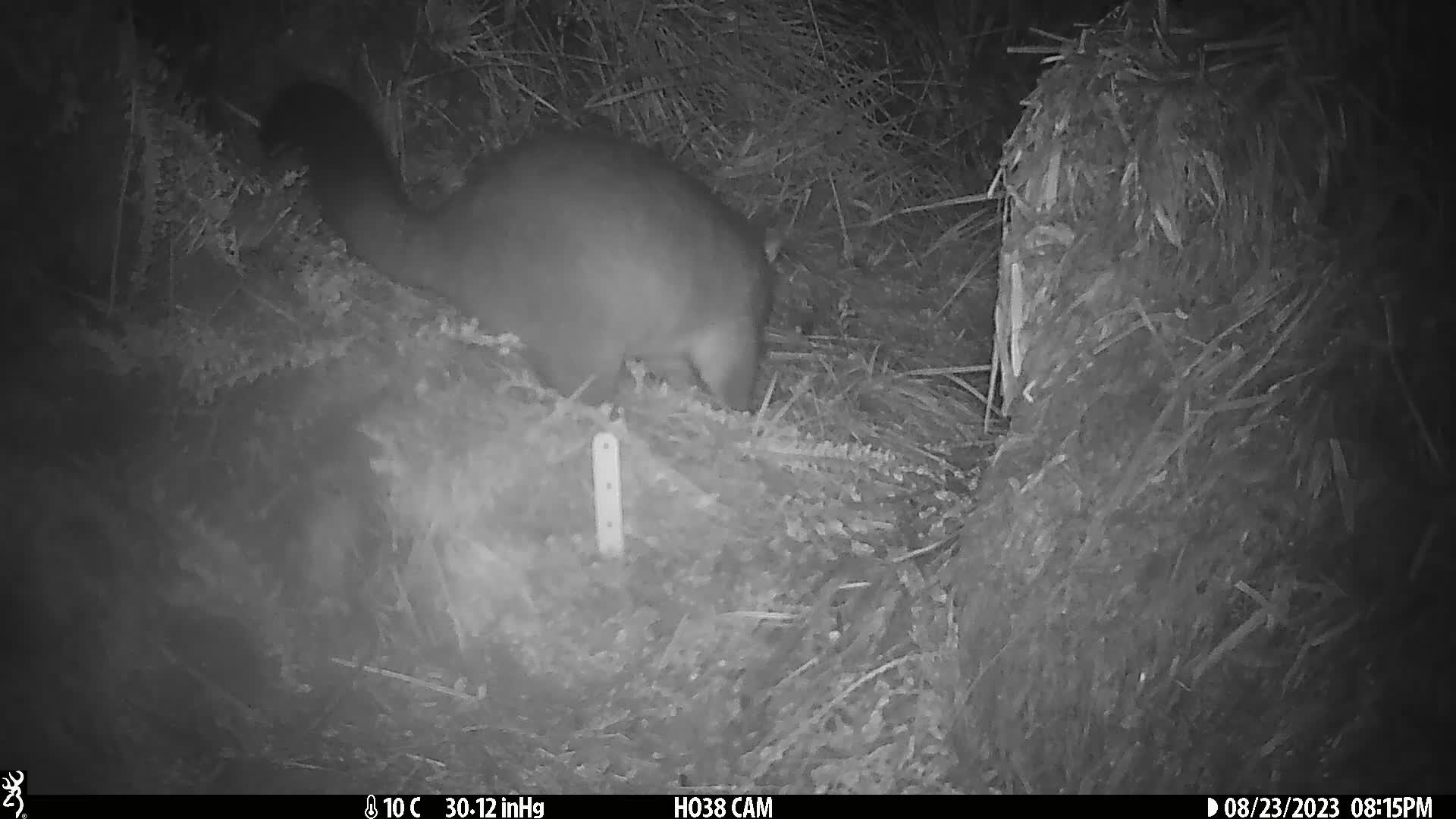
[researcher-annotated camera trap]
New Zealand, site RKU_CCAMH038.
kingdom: Animalia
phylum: Chordata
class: Mammalia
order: Diprotodontia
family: Phalangeridae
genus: Trichosurus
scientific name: Trichosurus vulpecula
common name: common brushtail possum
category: possum